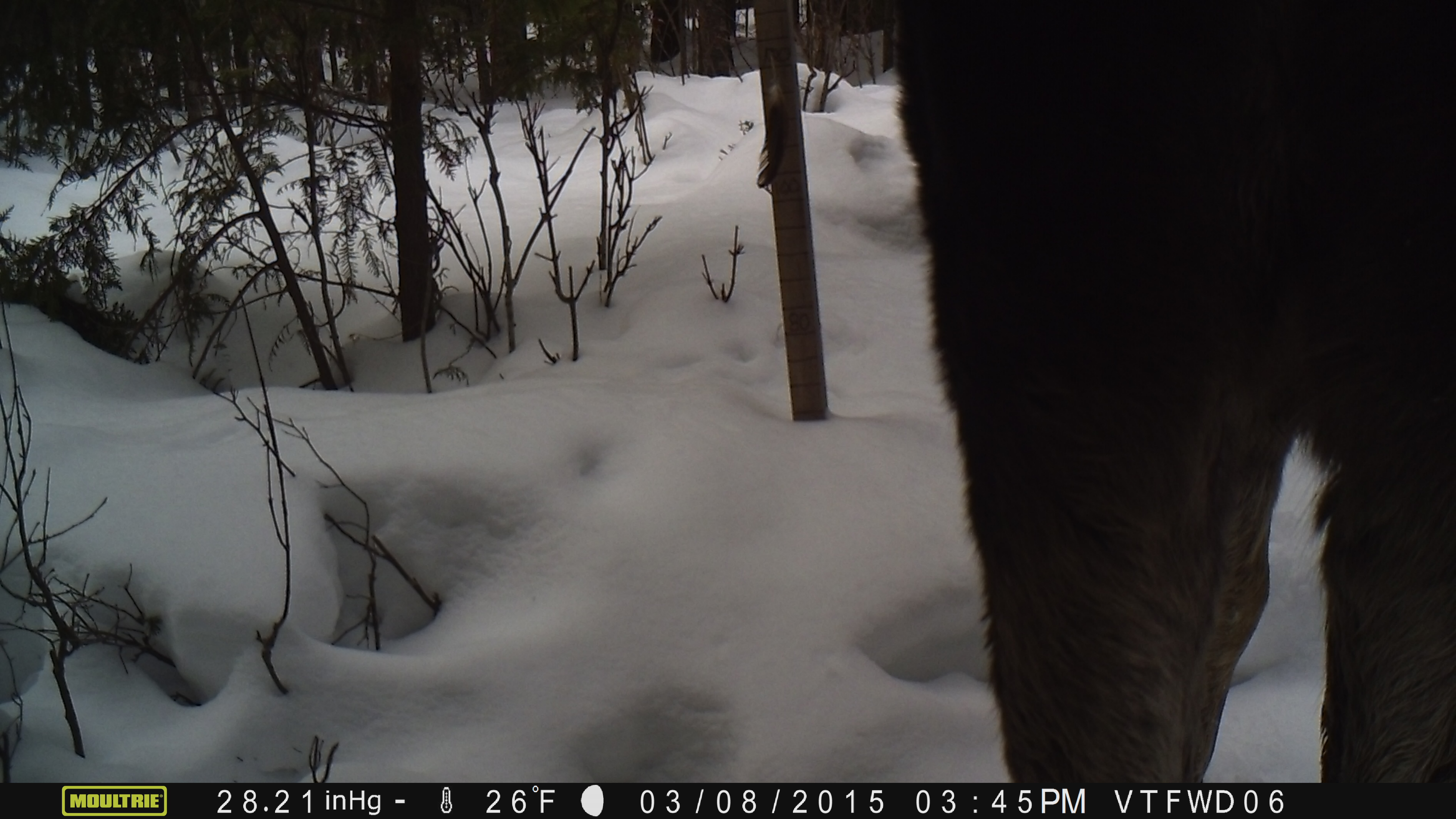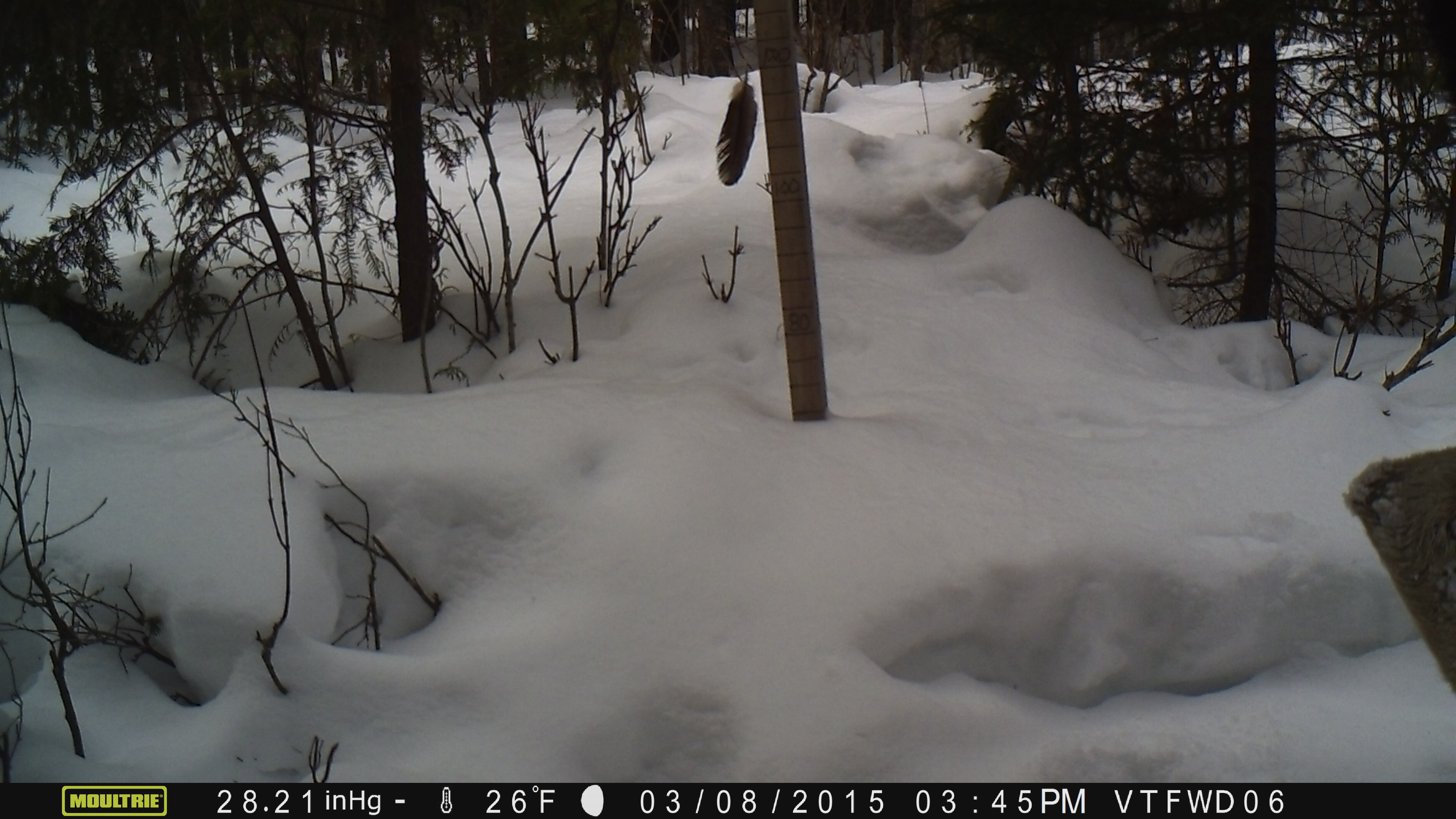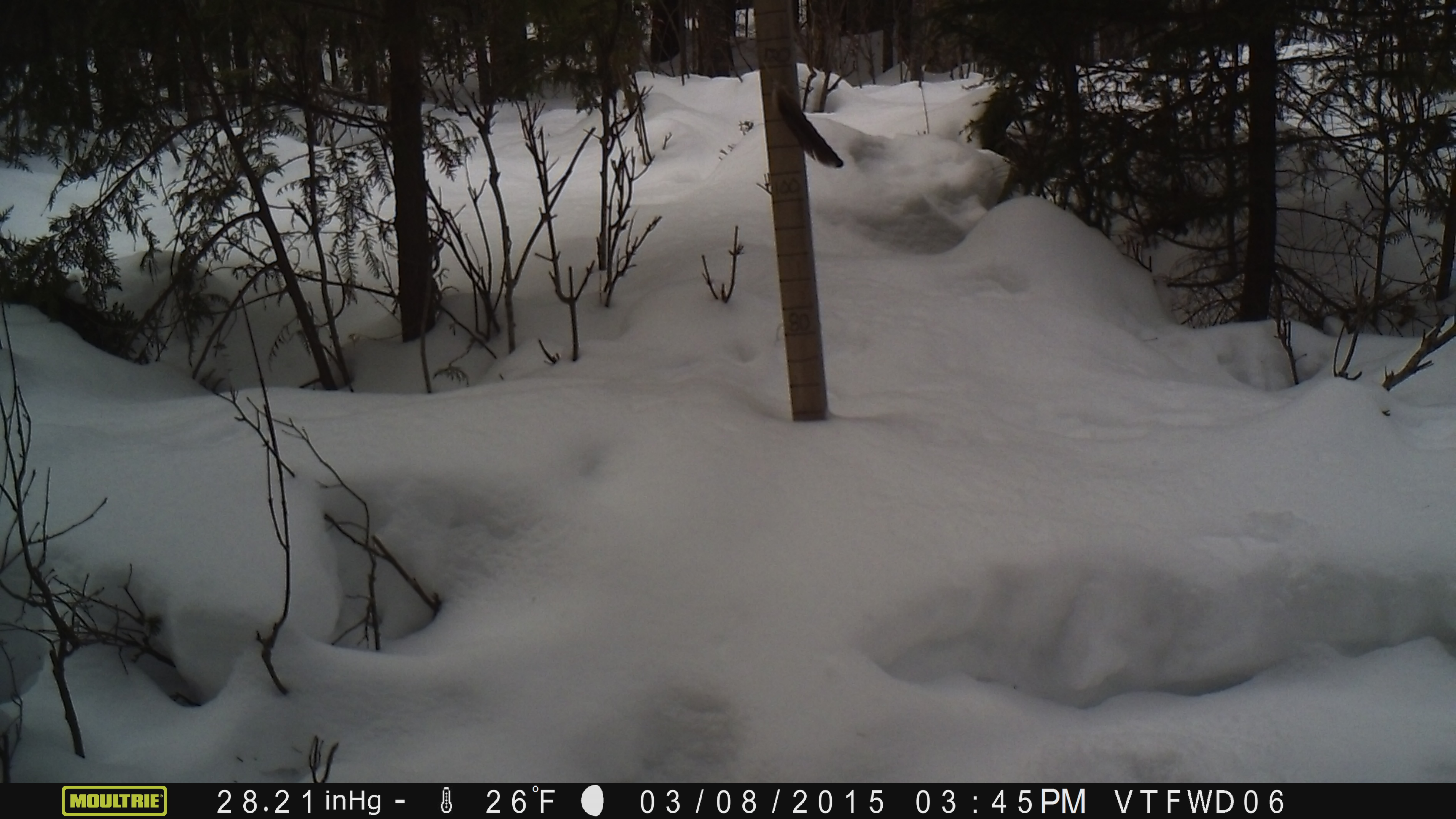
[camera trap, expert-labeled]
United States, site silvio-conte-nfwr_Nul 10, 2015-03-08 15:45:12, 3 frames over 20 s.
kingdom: Animalia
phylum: Chordata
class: Mammalia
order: Artiodactyla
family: Cervidae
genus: Alces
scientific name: Alces alces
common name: moose